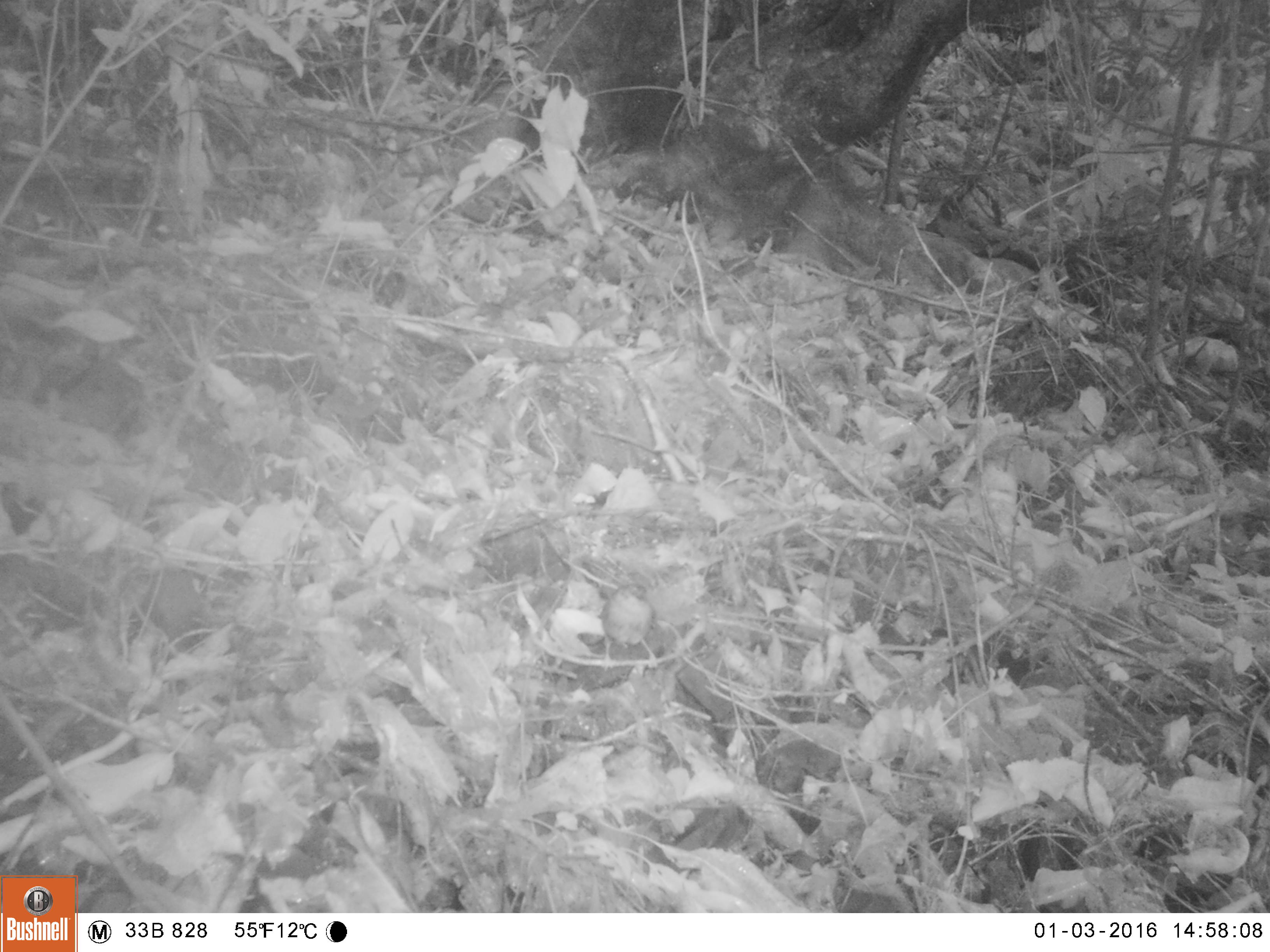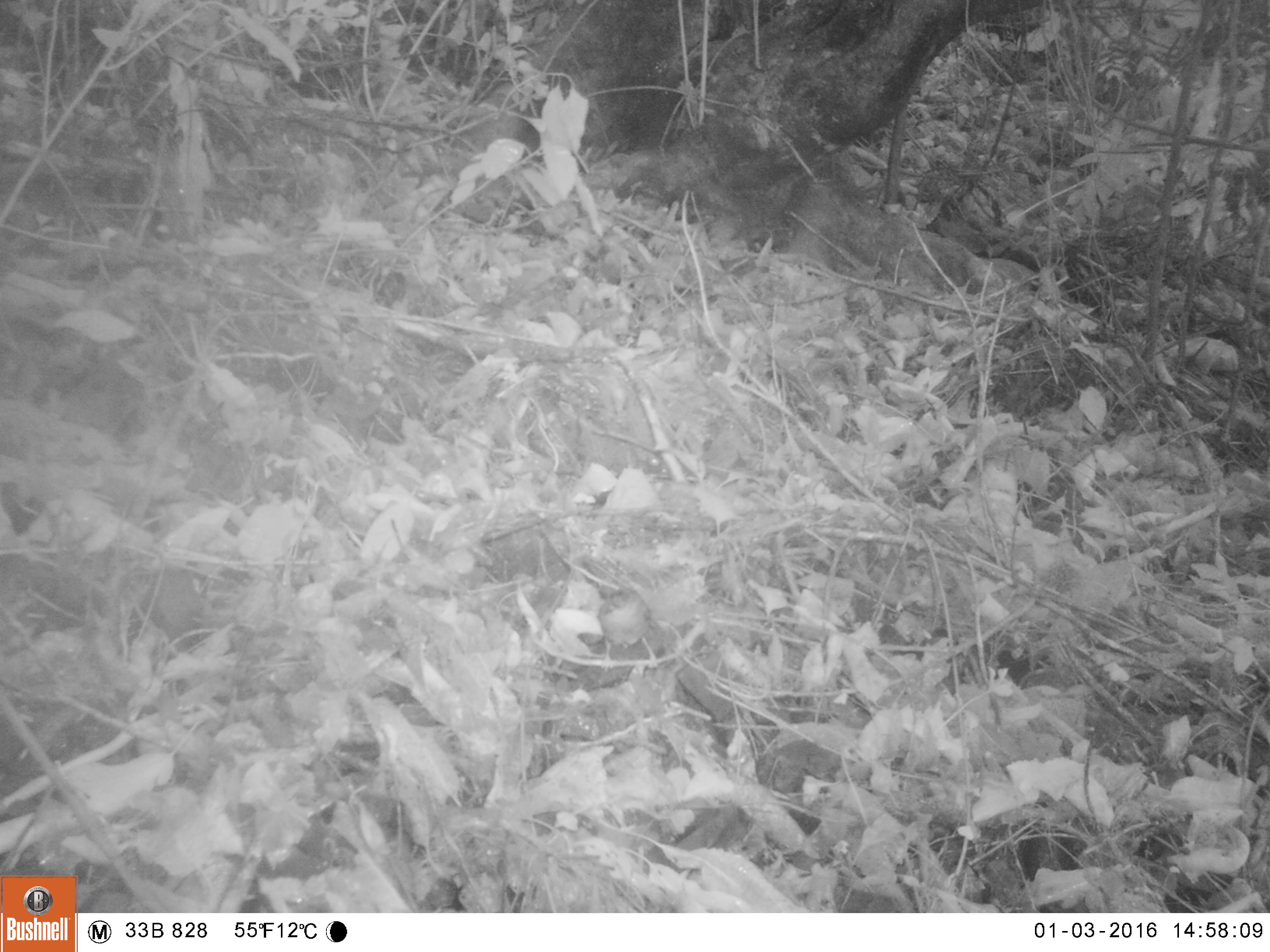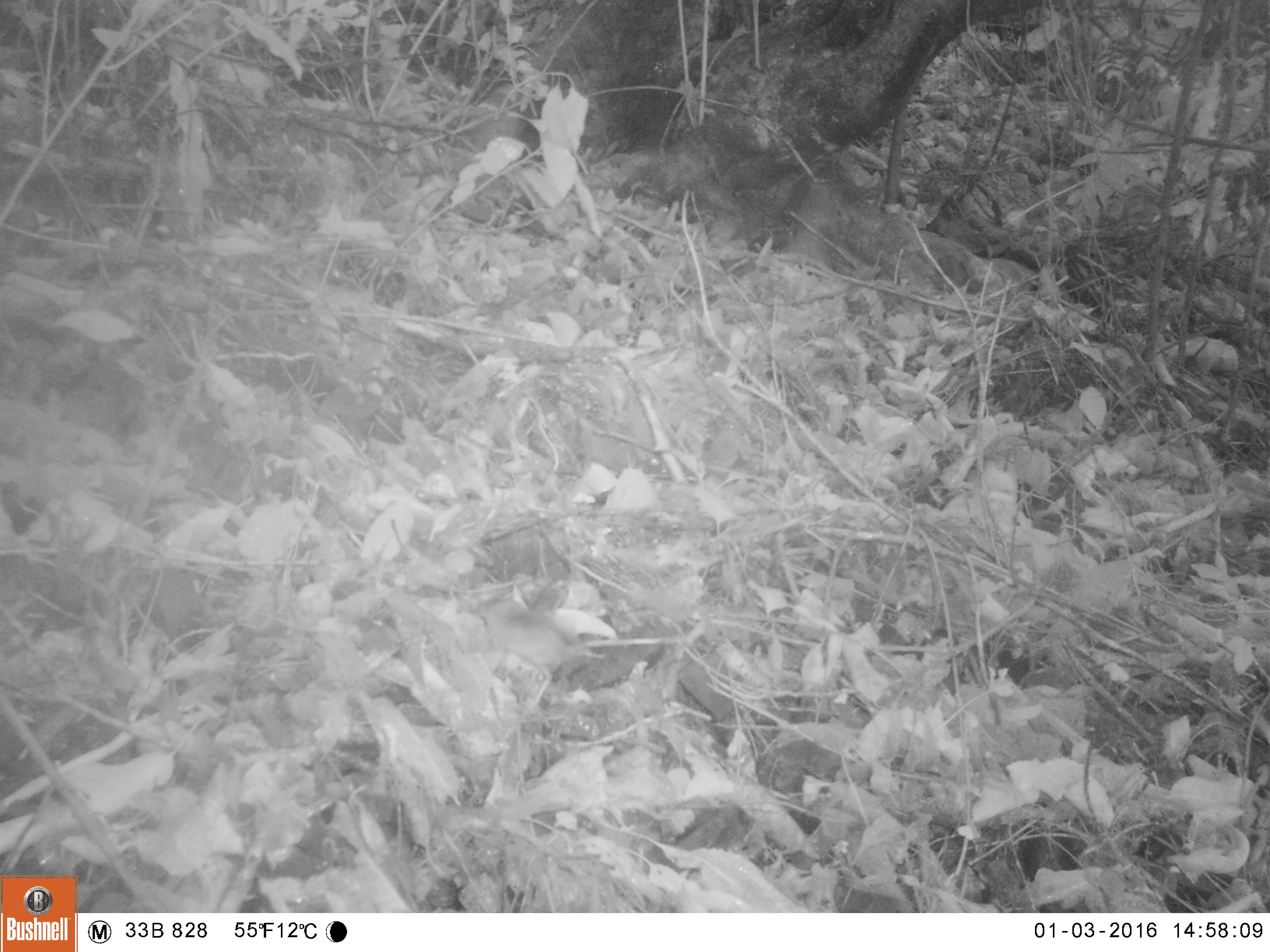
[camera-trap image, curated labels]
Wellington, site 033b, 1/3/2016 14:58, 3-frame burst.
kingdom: Animalia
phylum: Chordata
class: Aves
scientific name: Aves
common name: bird